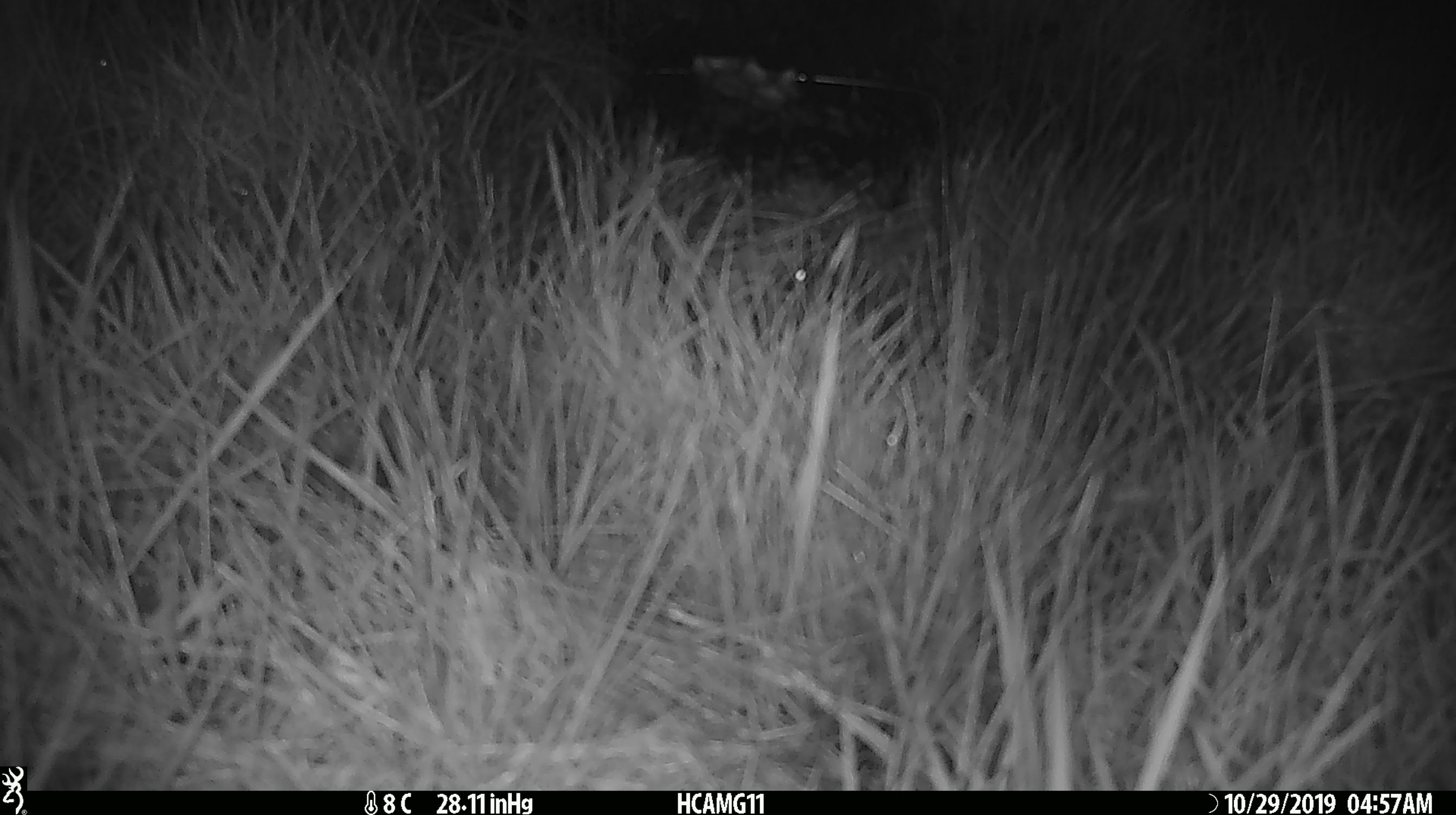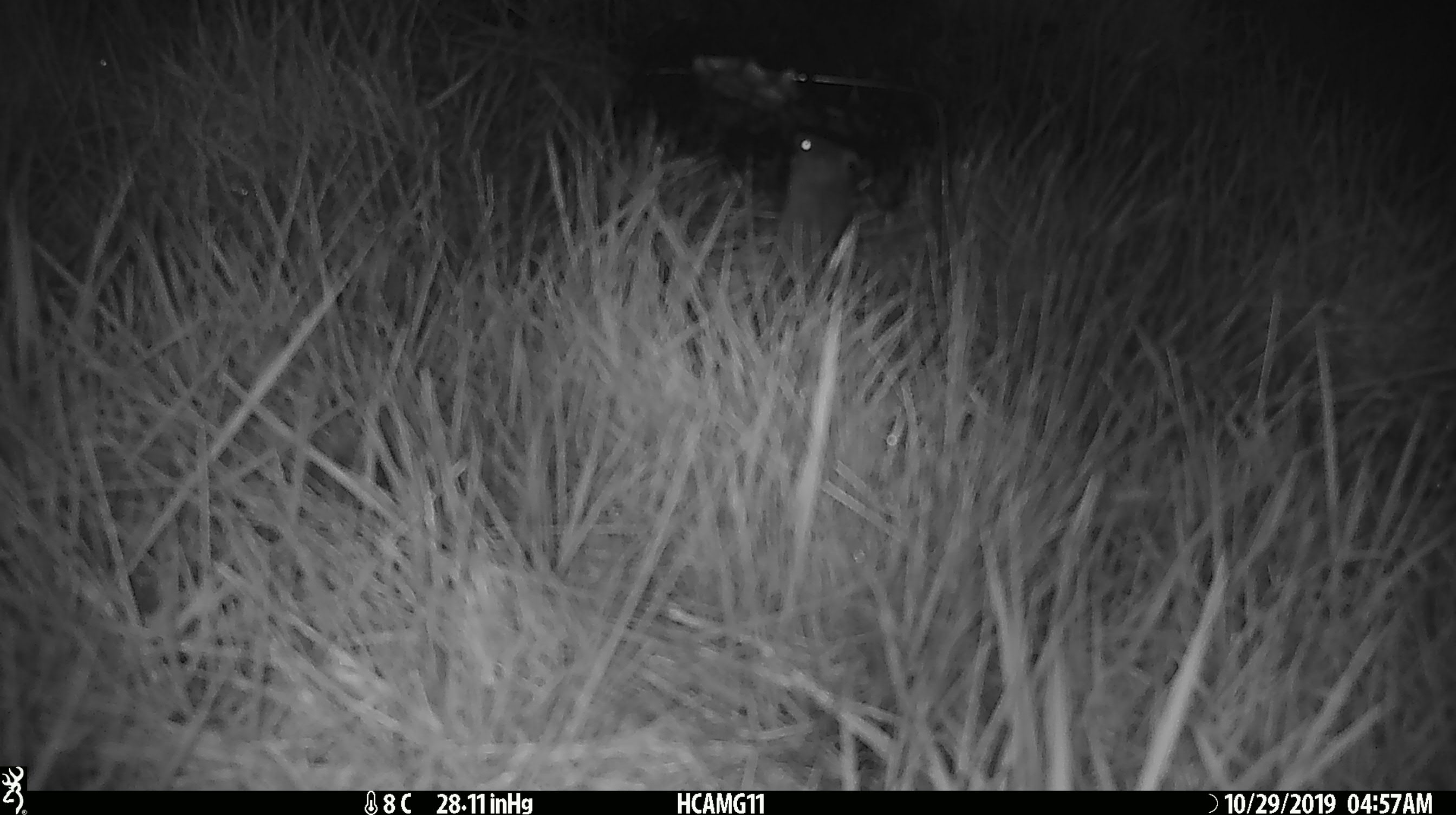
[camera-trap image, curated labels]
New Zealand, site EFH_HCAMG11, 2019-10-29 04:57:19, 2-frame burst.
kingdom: Animalia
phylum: Chordata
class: Mammalia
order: Rodentia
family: Muridae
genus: Mus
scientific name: Mus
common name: mouse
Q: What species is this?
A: Mouse (Mus).